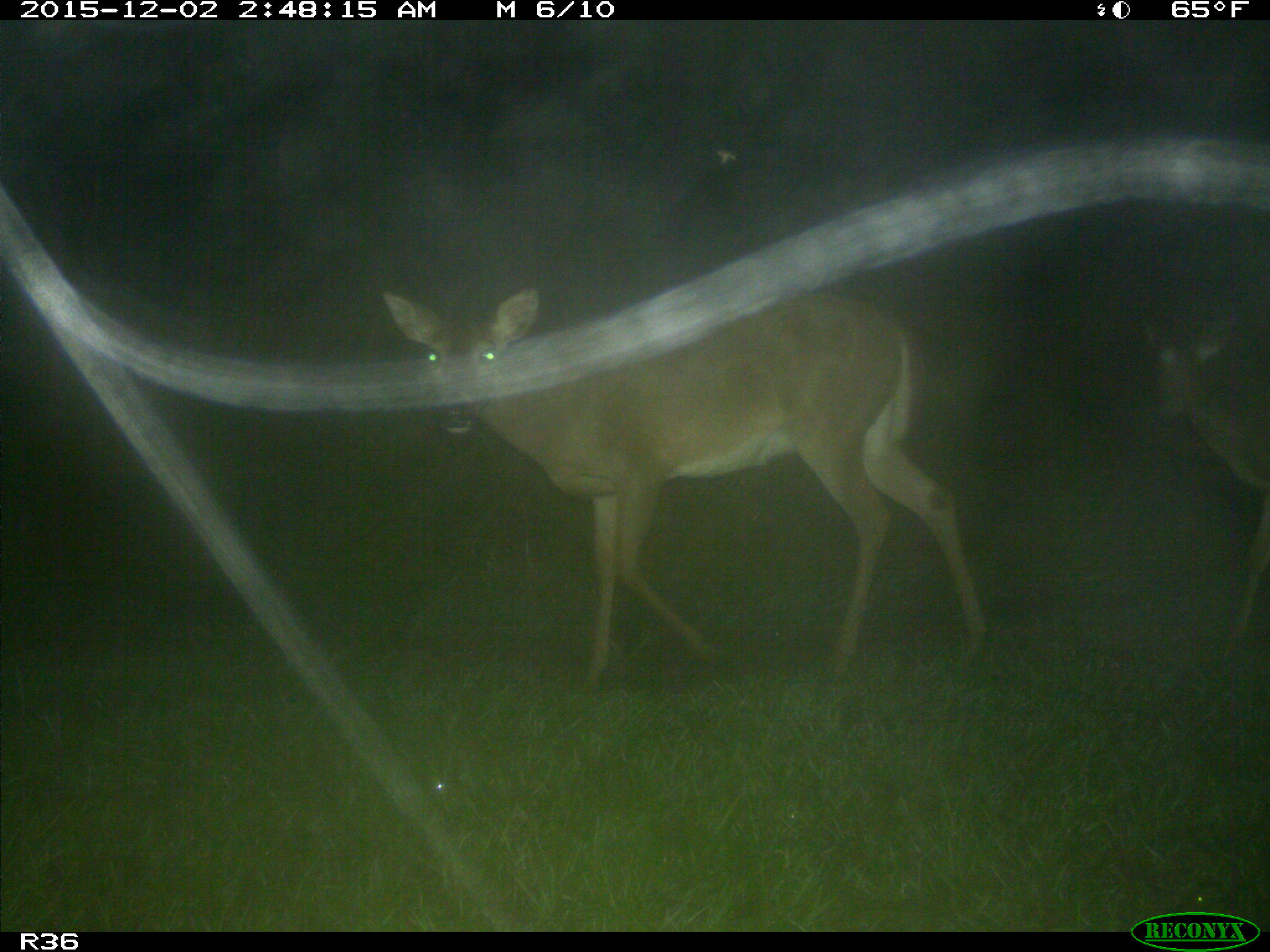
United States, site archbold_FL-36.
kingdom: Animalia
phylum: Chordata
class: Mammalia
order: Artiodactyla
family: Cervidae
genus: Odocoileus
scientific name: Odocoileus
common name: deer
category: unidentified deer